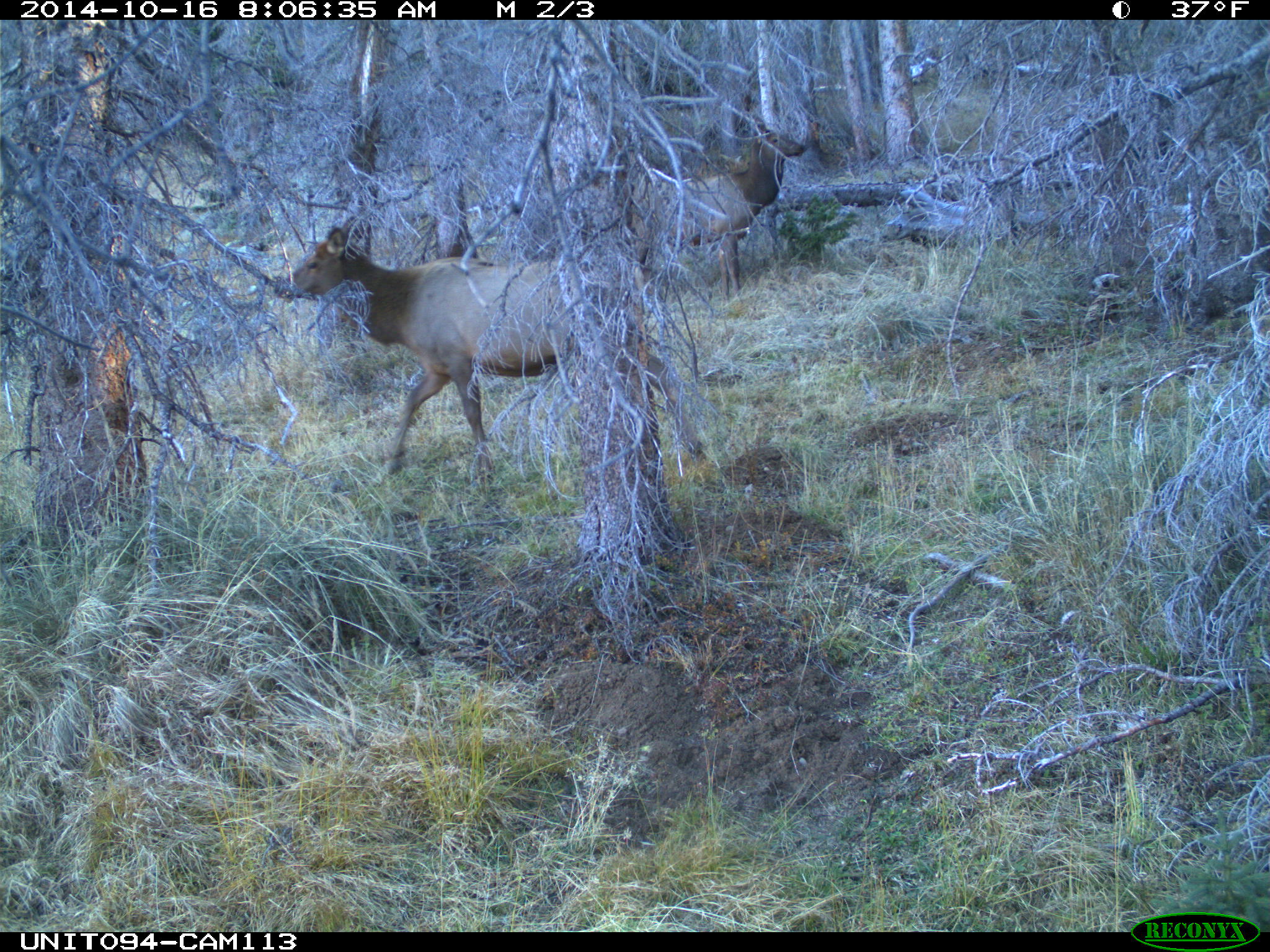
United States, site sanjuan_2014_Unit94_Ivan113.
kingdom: Animalia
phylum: Chordata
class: Mammalia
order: Artiodactyla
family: Cervidae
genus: Cervus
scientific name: Cervus elaphus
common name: red deer